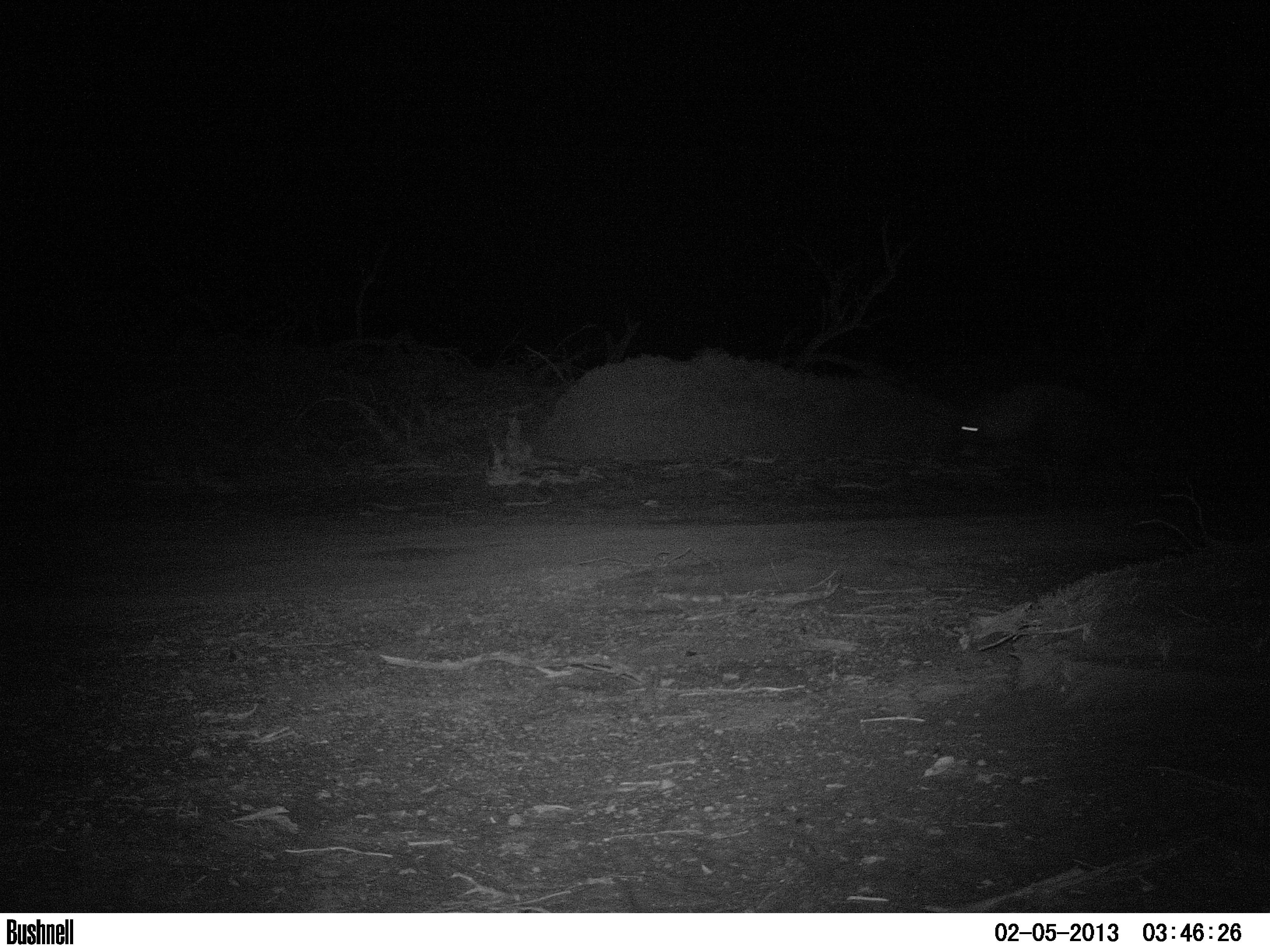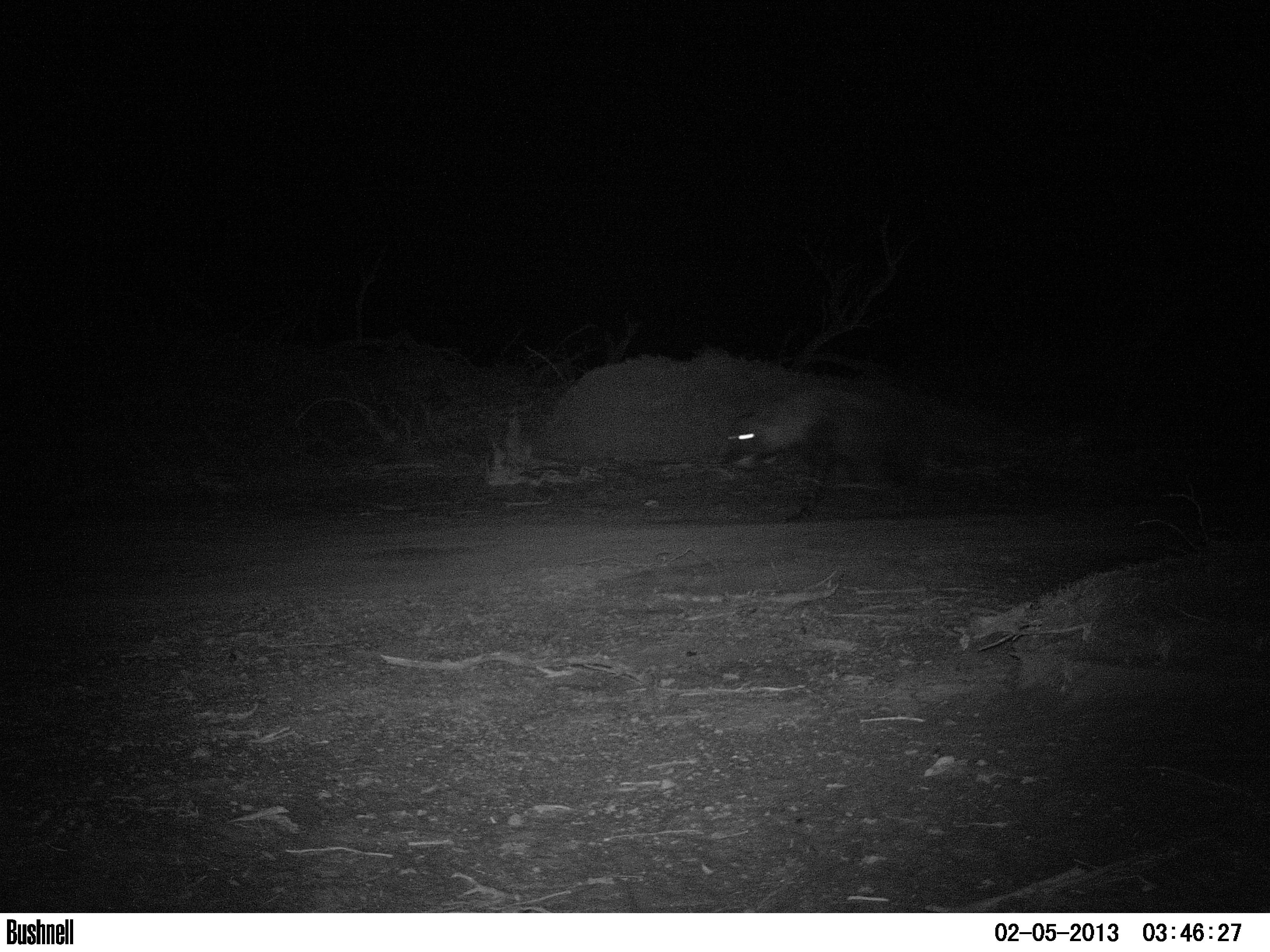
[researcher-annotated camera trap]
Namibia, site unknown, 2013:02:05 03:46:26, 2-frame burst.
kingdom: Animalia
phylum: Chordata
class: Mammalia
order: Carnivora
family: Hyaenidae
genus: Parahyaena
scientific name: Parahyaena brunnea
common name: brown hyena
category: hyaena brunnea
Hyaena brunnea (brown hyena) (Parahyaena brunnea).